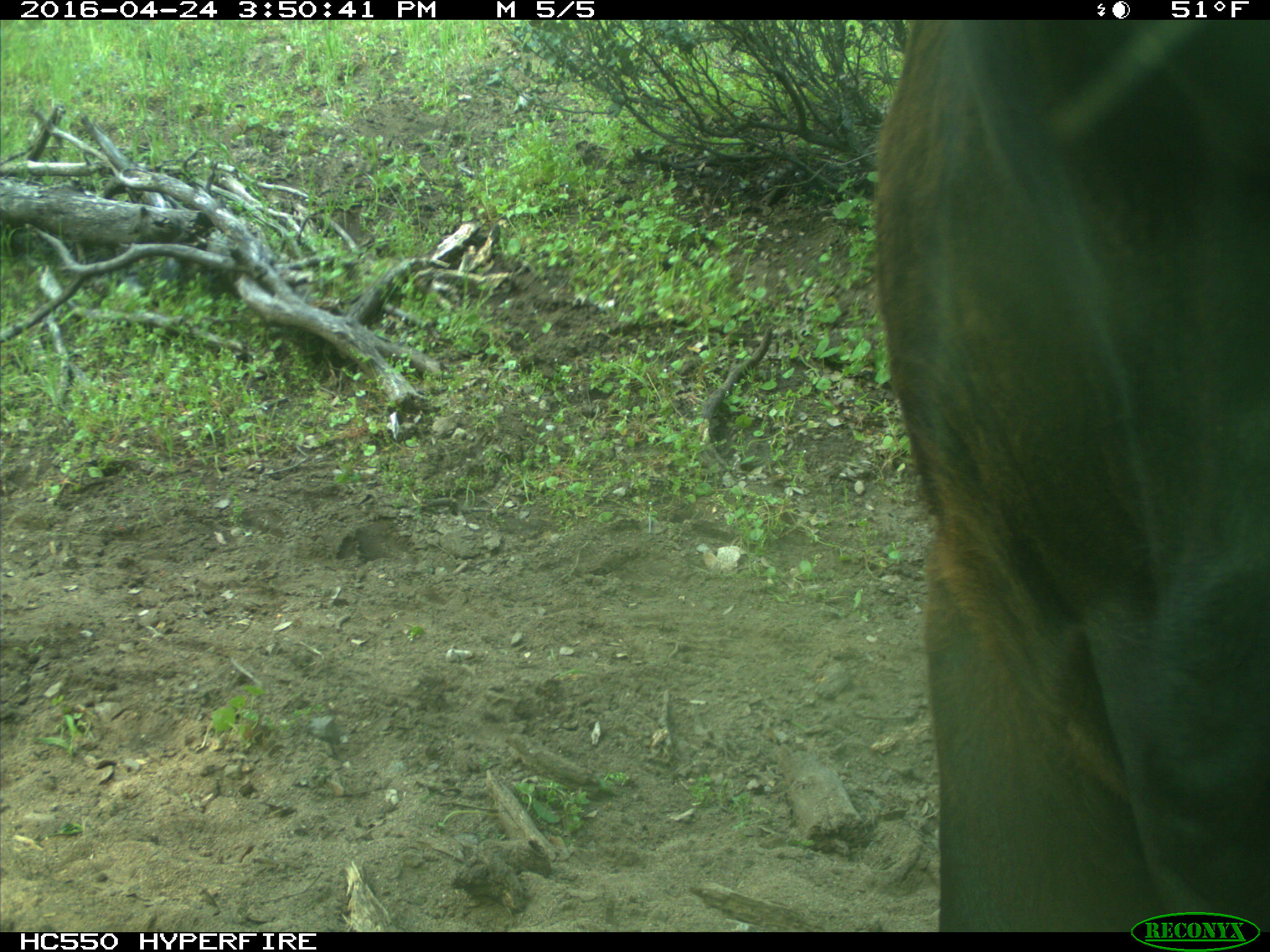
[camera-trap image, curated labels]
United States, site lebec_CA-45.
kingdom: Animalia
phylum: Chordata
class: Mammalia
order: Artiodactyla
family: Bovidae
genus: Bos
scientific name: Bos taurus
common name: domestic cow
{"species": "Bos taurus (domestic cow)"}